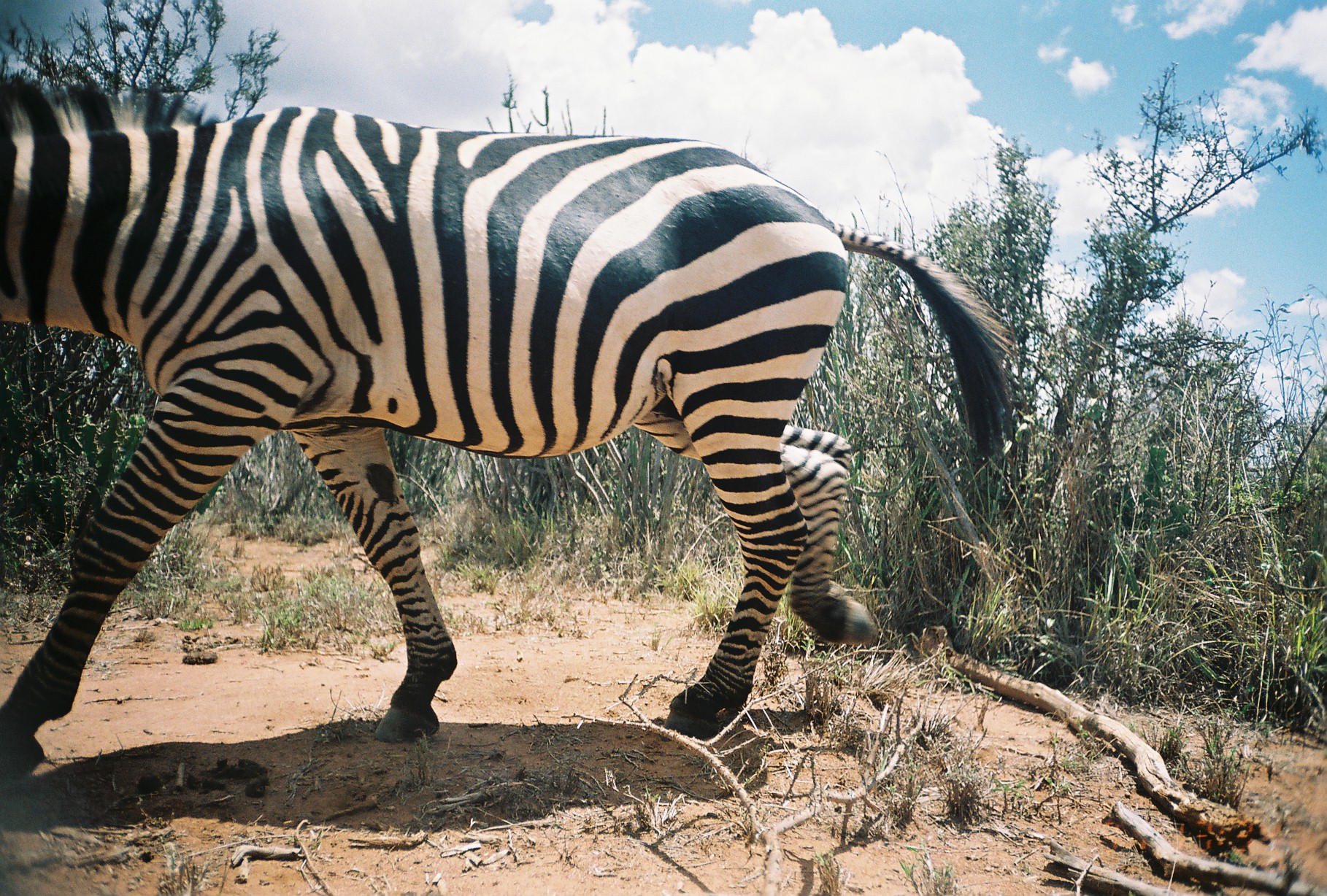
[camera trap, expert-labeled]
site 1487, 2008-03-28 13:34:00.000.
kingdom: Animalia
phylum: Chordata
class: Mammalia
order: Perissodactyla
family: Equidae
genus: Equus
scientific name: Equus quagga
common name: plains zebra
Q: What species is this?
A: Equus quagga (plains zebra).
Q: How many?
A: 1.